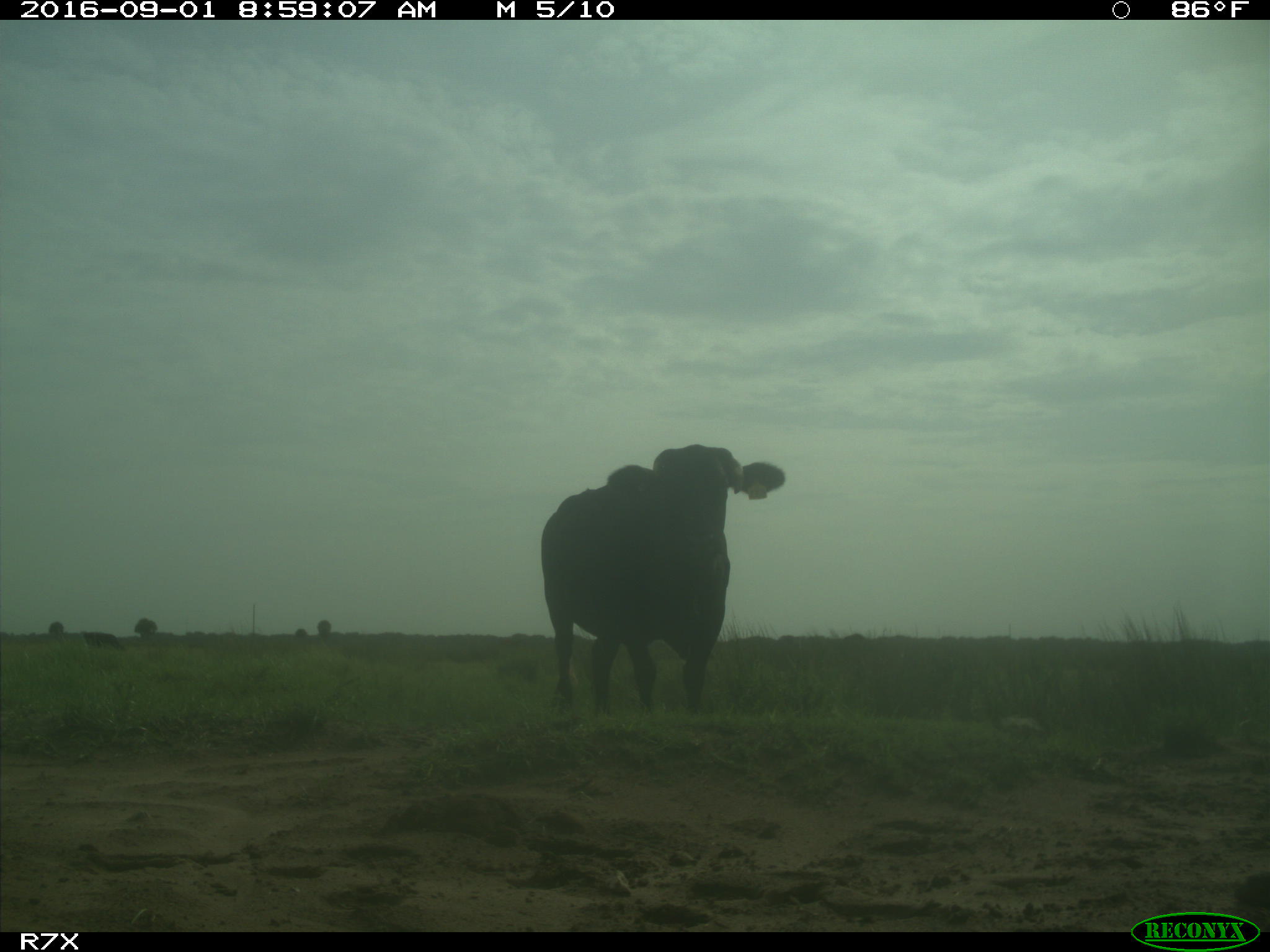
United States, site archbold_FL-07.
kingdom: Animalia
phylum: Chordata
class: Mammalia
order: Artiodactyla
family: Bovidae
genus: Bos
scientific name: Bos taurus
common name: domestic cow